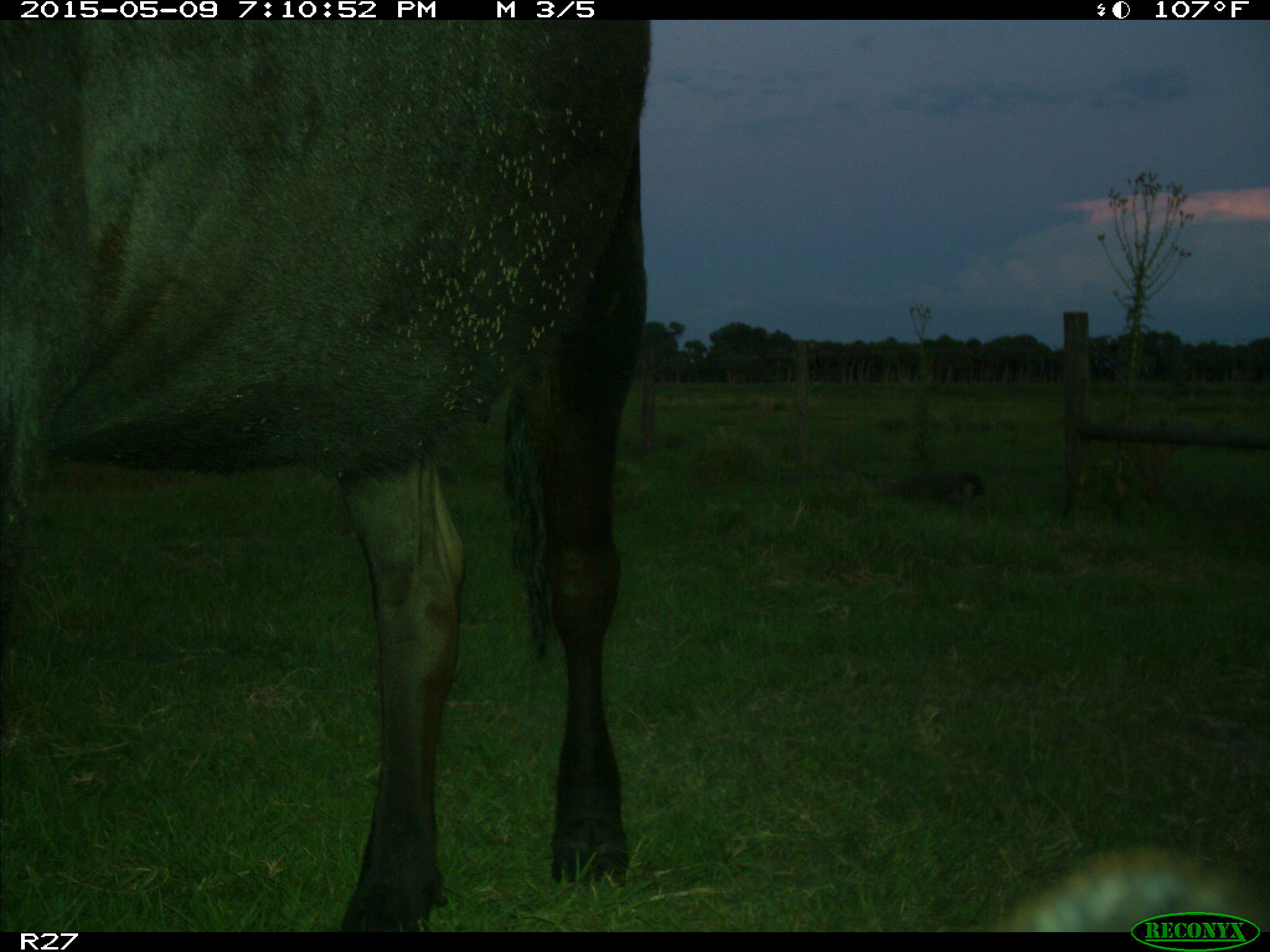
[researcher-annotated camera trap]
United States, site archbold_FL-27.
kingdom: Animalia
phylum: Chordata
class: Mammalia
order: Artiodactyla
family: Bovidae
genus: Bos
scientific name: Bos taurus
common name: domestic cow